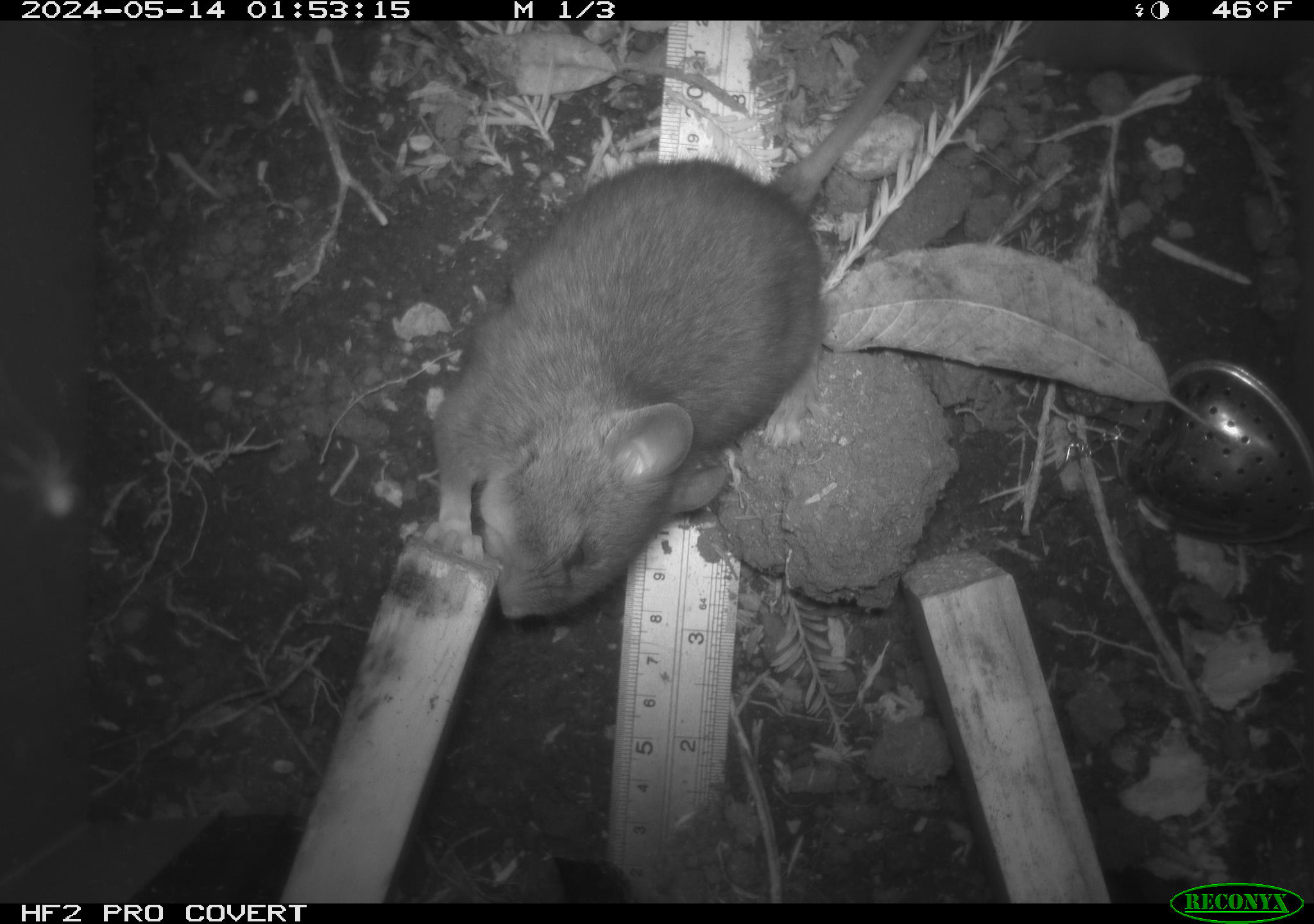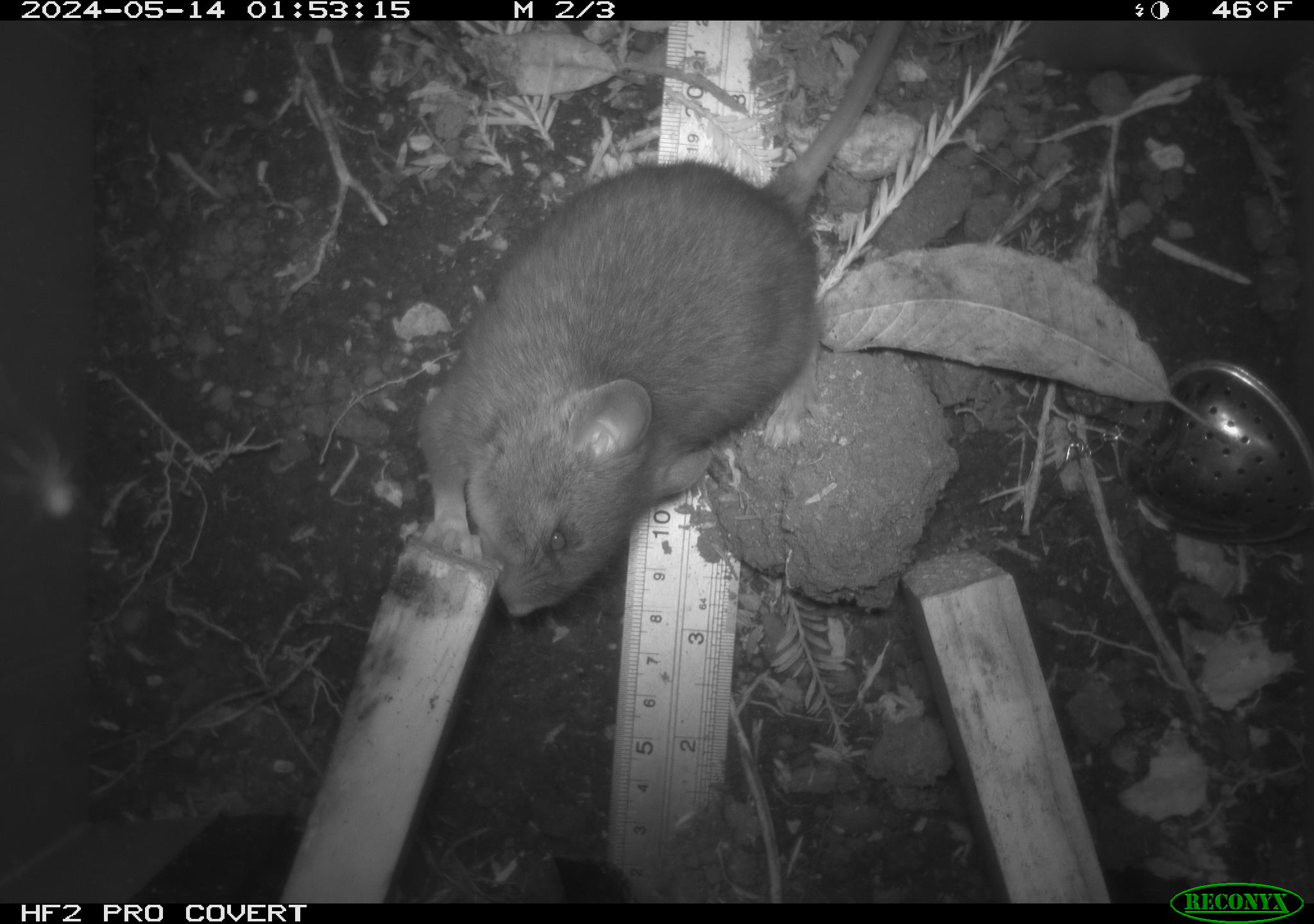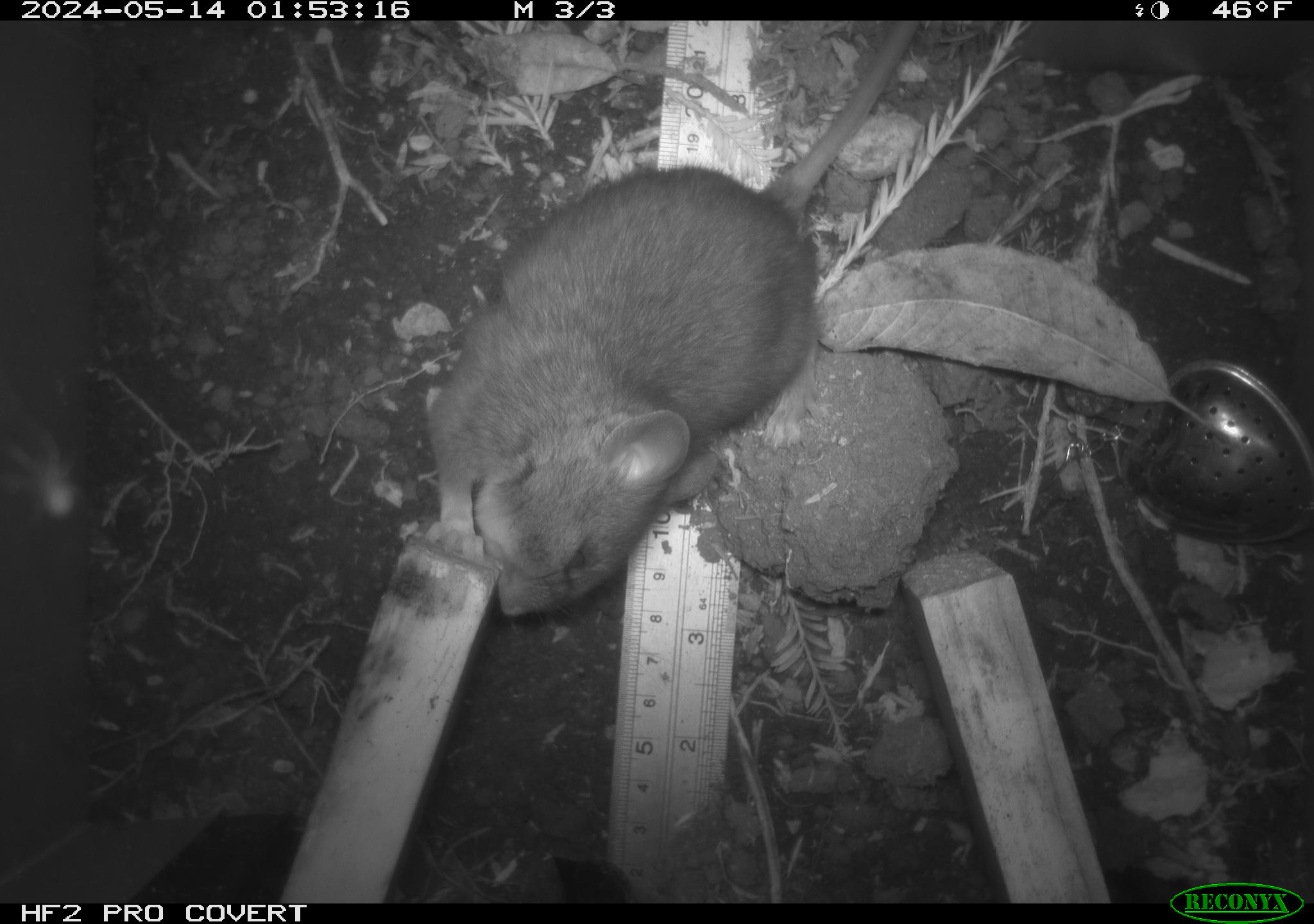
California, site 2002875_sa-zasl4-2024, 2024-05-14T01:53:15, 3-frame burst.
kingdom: Animalia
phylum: Chordata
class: Mammalia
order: Rodentia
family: Cricetidae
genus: Neotoma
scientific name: Neotoma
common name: pack rat or woodrat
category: neotoma species